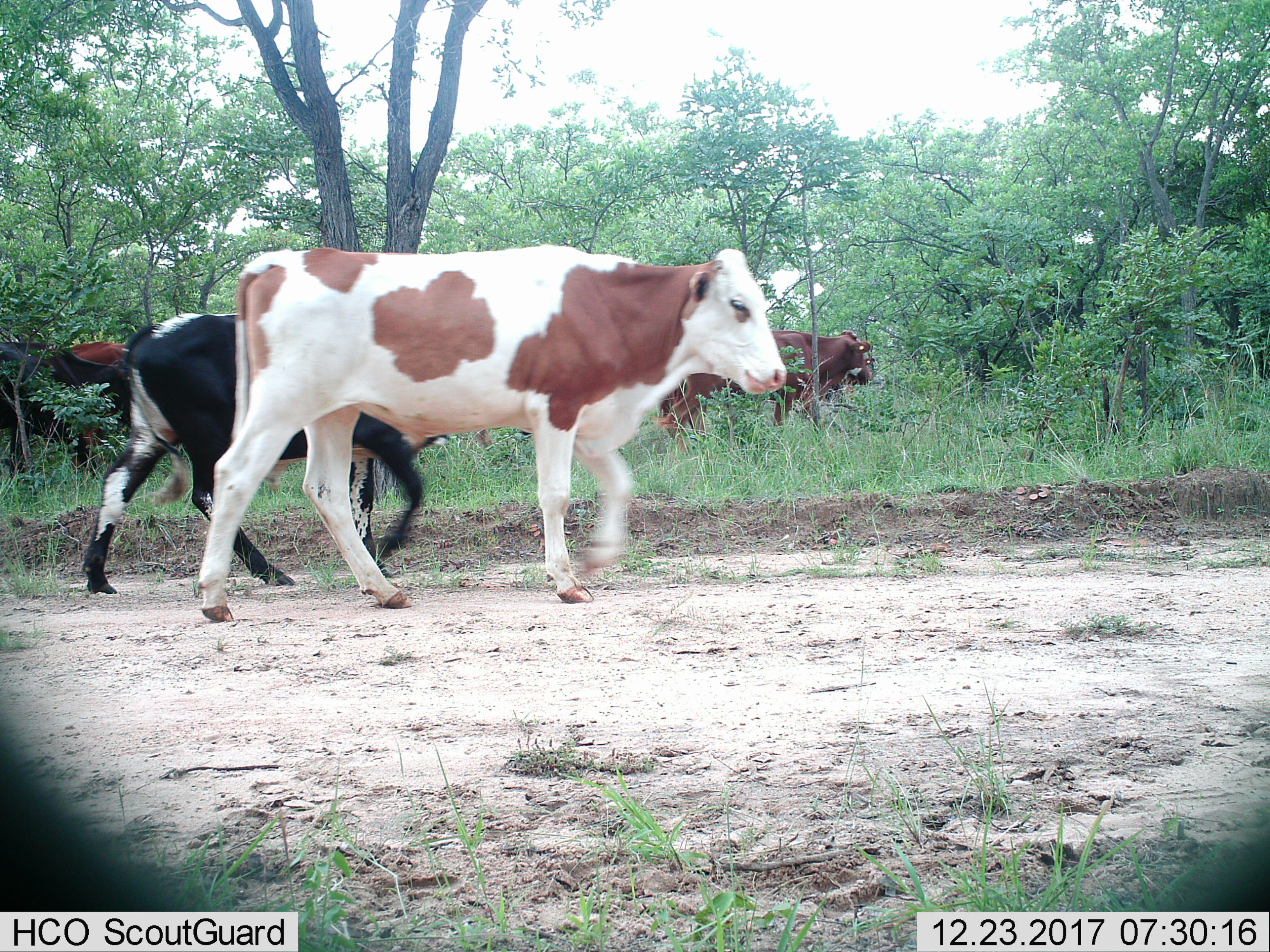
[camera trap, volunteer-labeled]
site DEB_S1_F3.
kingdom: Animalia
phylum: Chordata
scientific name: Vertebrata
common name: domestic animal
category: domesticanimal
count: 5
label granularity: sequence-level